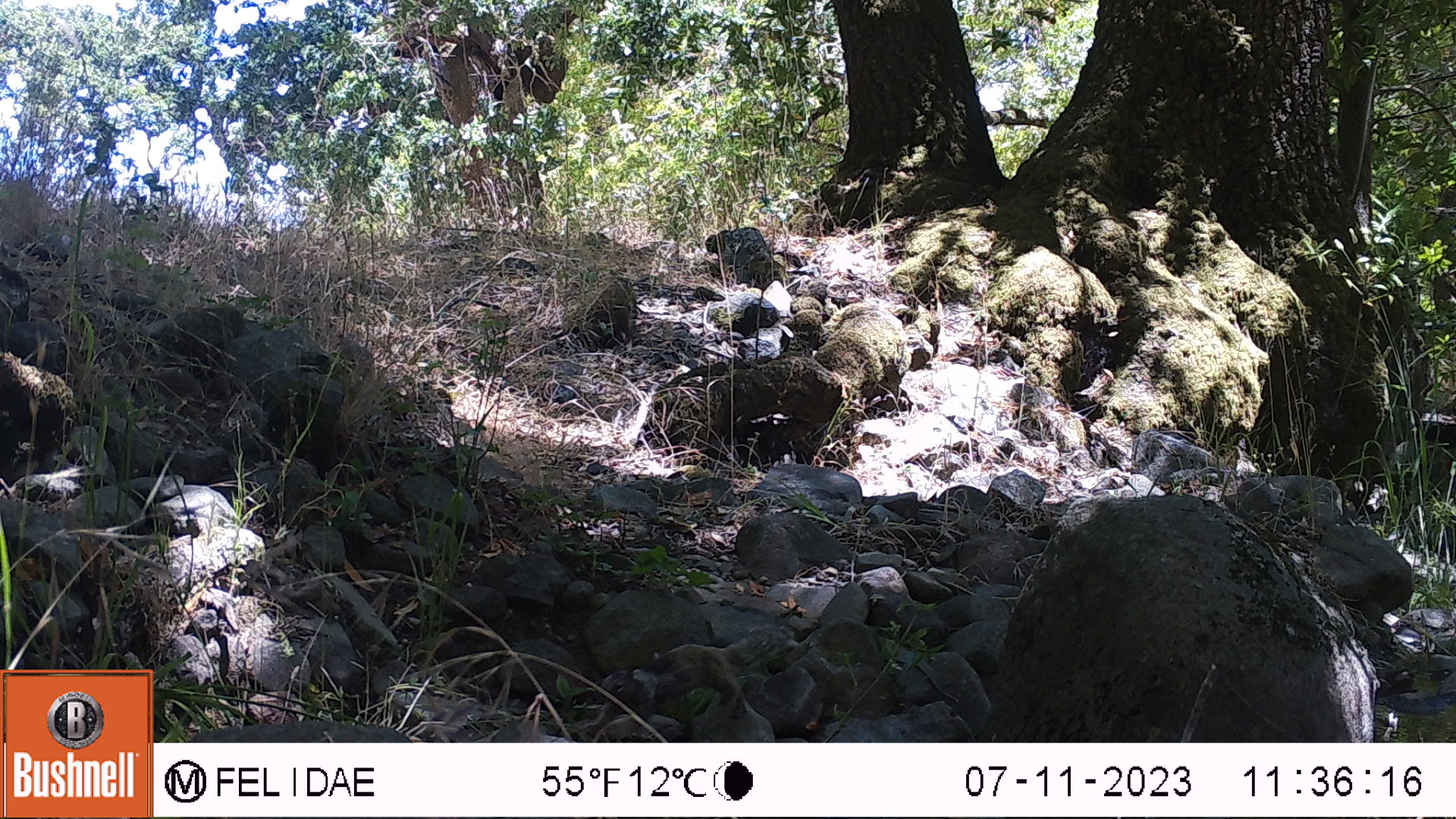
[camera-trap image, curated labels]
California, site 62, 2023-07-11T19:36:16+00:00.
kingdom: Animalia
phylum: Chordata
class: Mammalia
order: Rodentia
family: Sciuridae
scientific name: Sciuridae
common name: squirrel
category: unknown squirrel